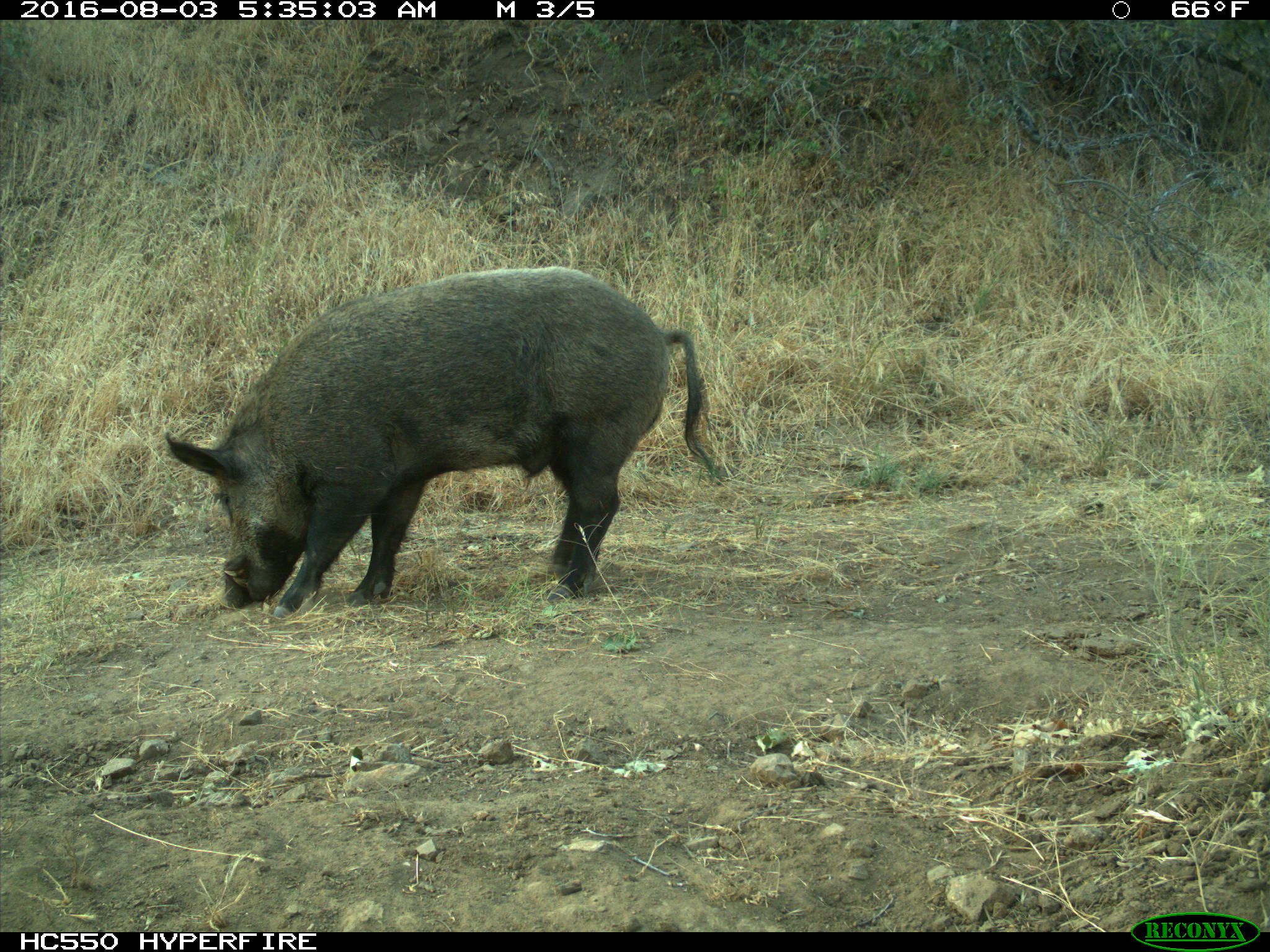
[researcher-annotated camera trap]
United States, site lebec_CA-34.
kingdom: Animalia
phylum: Chordata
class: Mammalia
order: Artiodactyla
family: Suidae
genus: Sus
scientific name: Sus scrofa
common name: wild boar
Sus scrofa (wild boar).